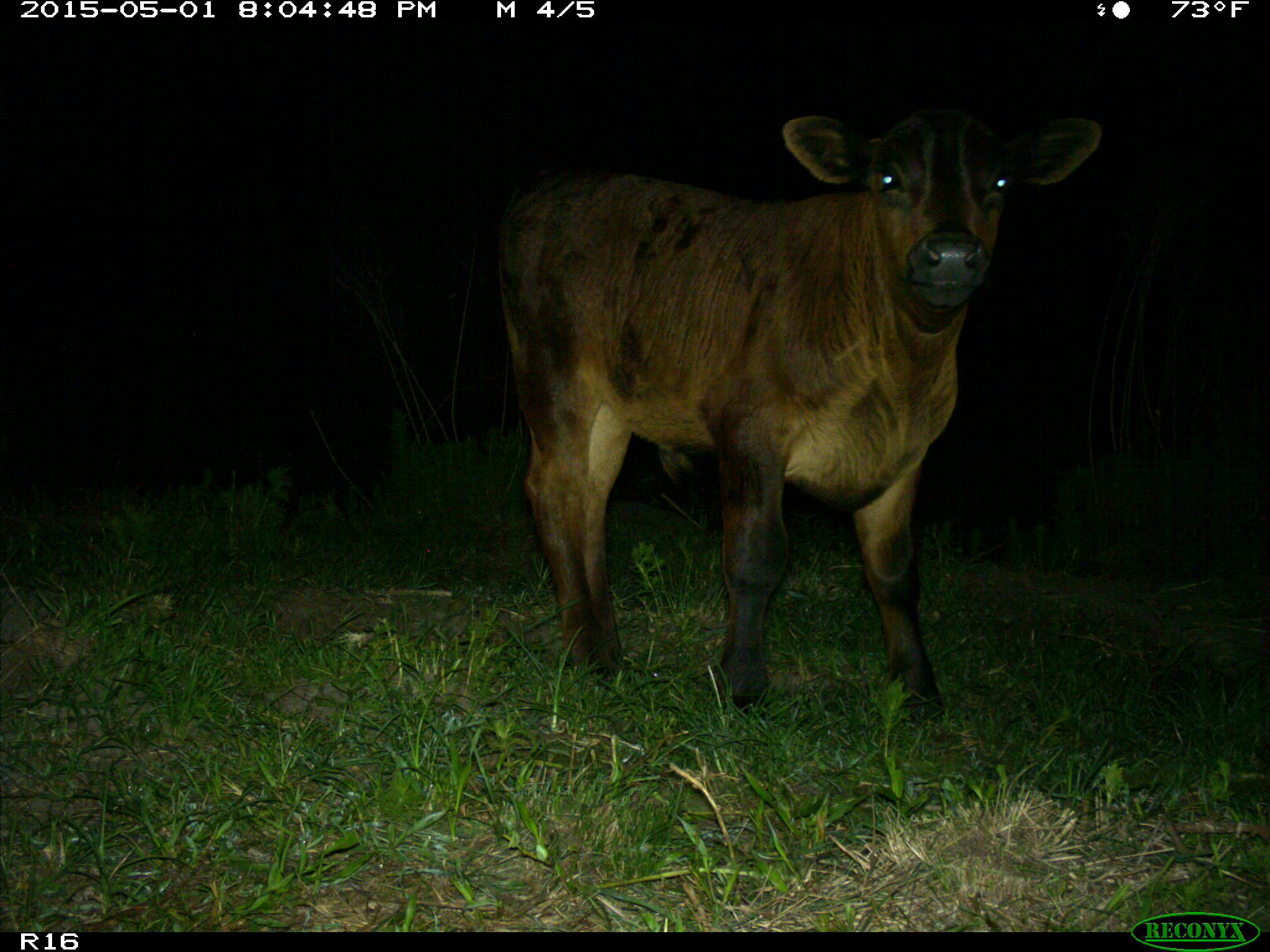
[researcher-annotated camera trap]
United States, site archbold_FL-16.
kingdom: Animalia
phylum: Chordata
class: Mammalia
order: Artiodactyla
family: Bovidae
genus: Bos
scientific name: Bos taurus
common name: domestic cow